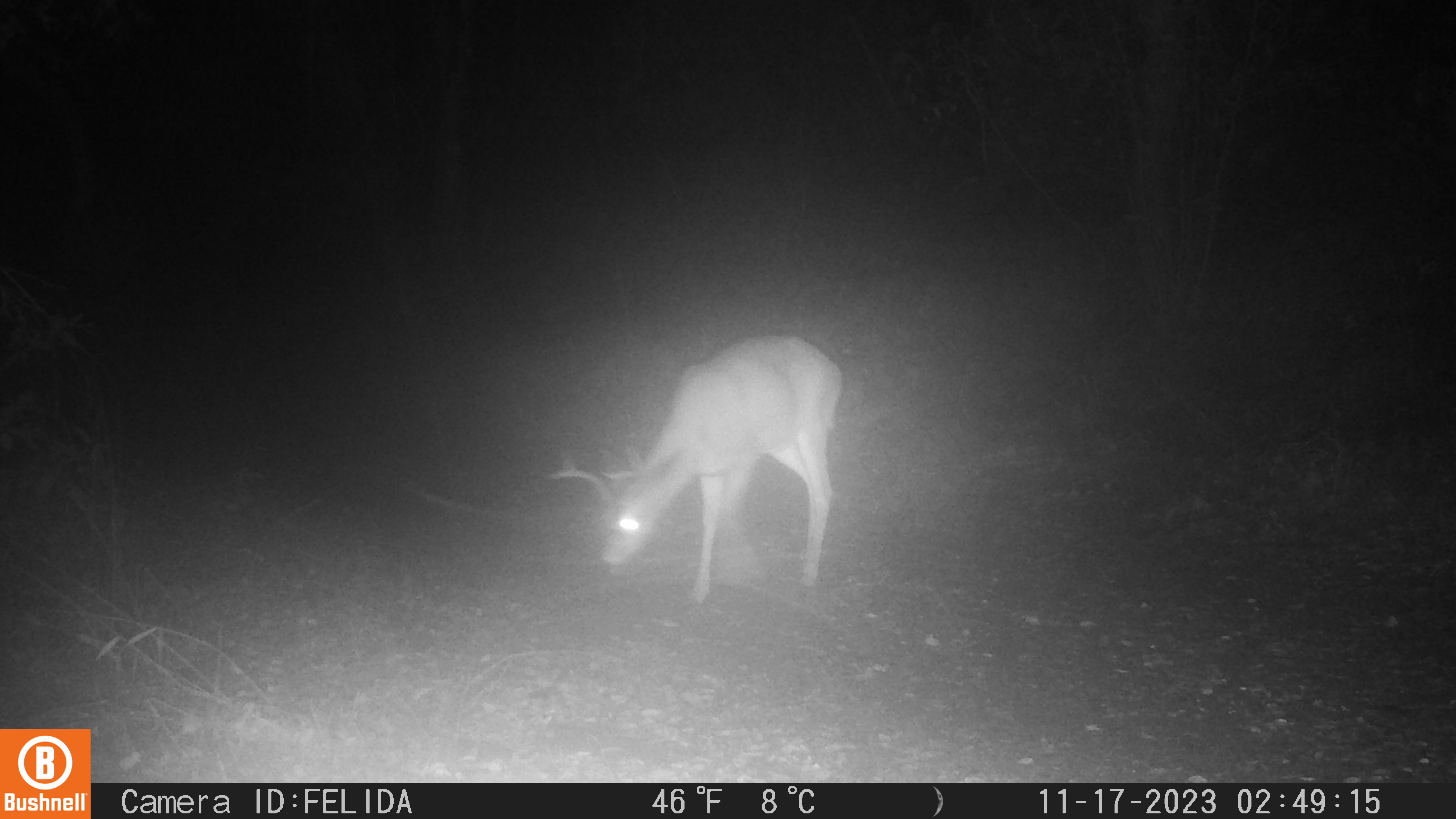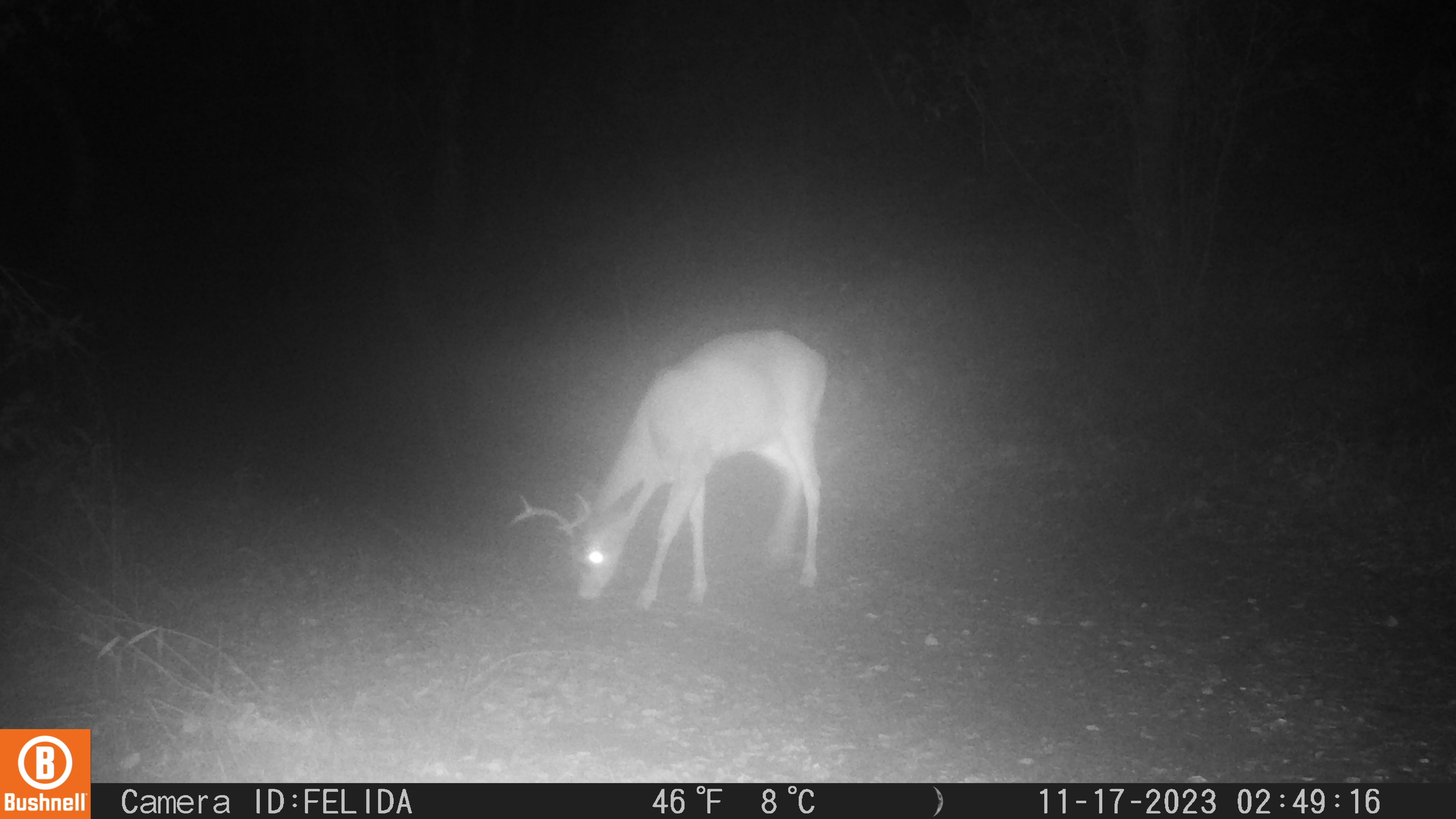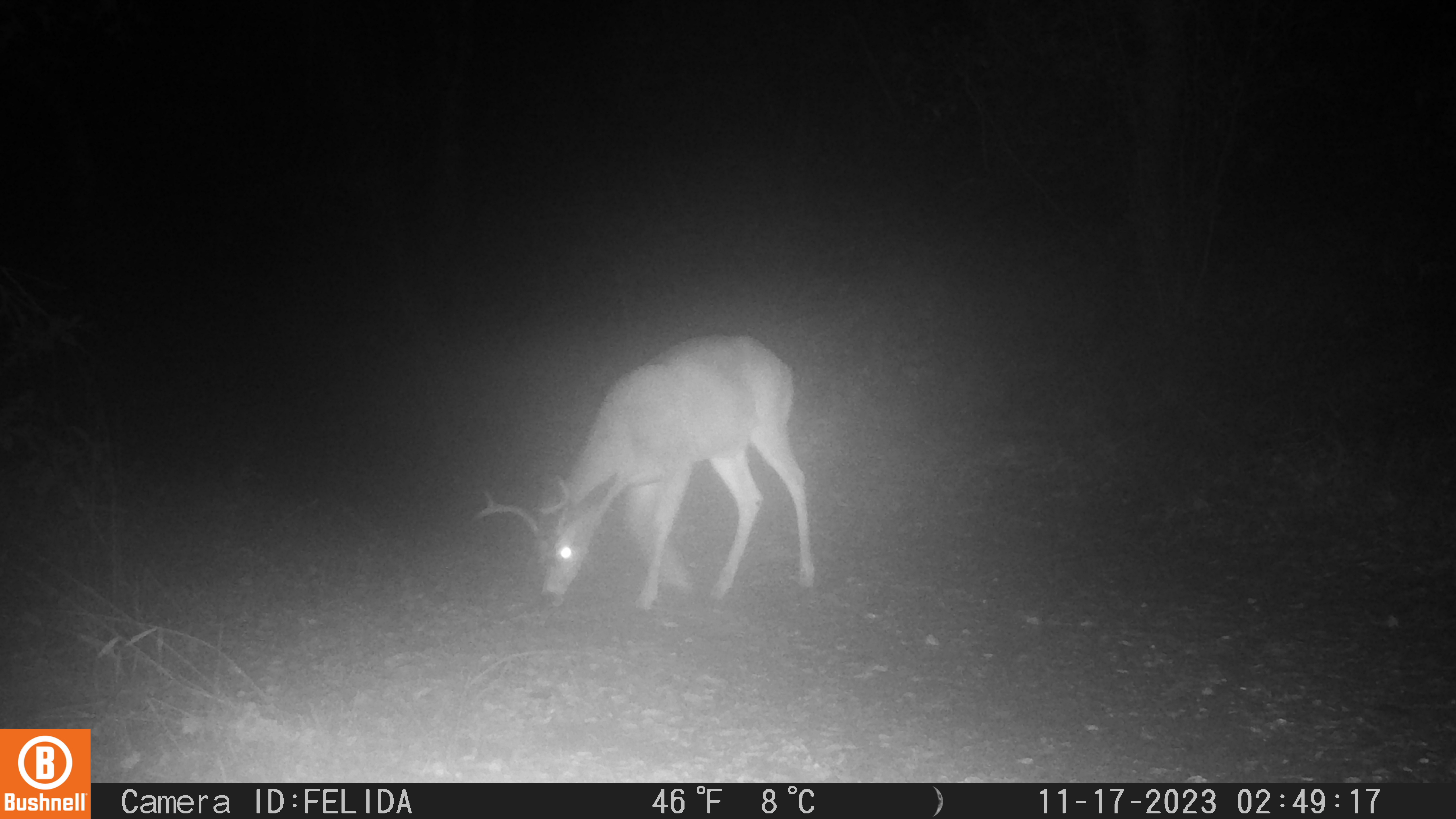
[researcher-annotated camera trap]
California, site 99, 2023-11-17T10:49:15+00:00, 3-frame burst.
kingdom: Animalia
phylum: Chordata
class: Mammalia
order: Artiodactyla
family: Cervidae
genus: Odocoileus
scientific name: Odocoileus hemionus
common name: mule deer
Mule deer (Odocoileus hemionus).